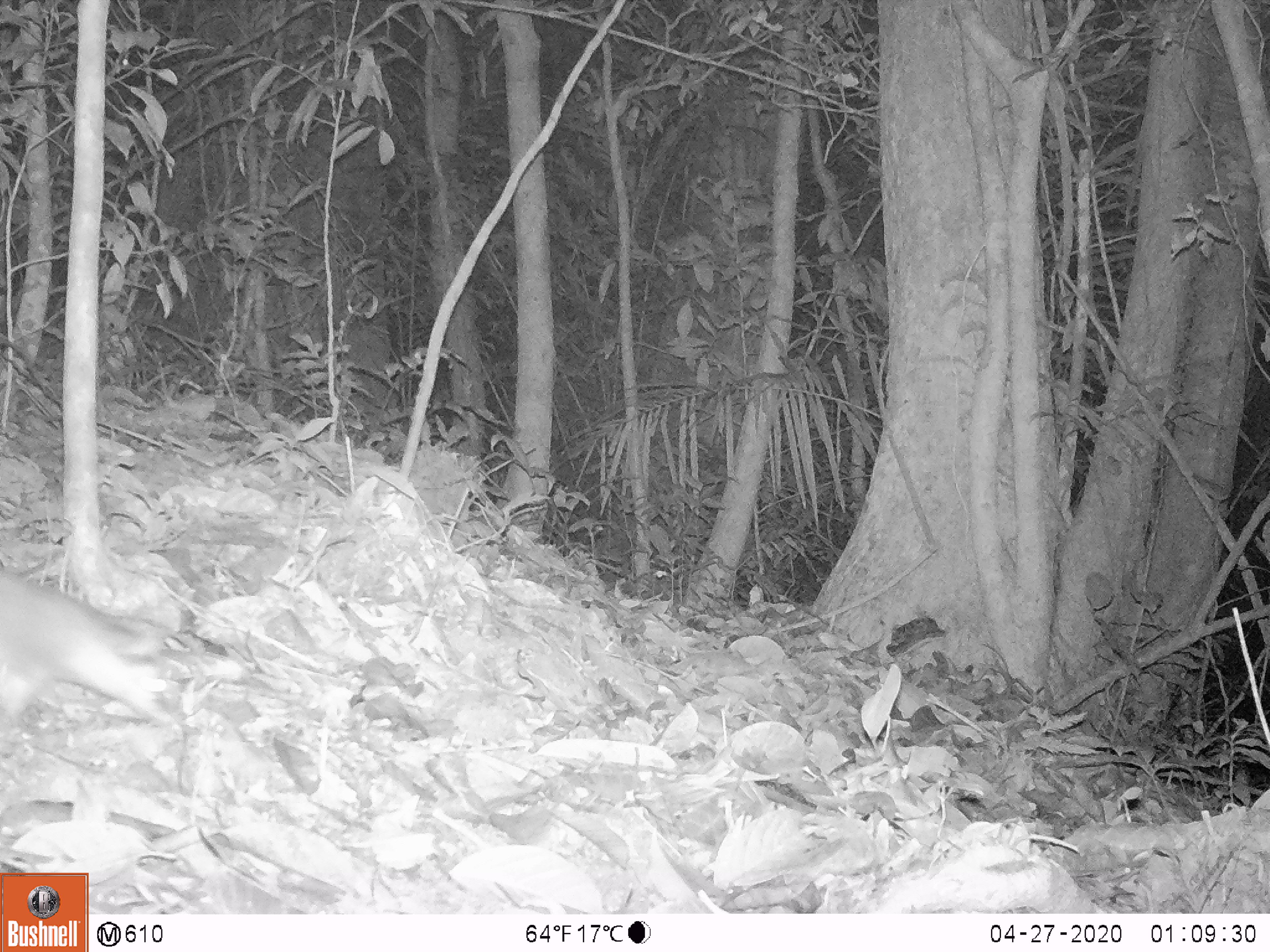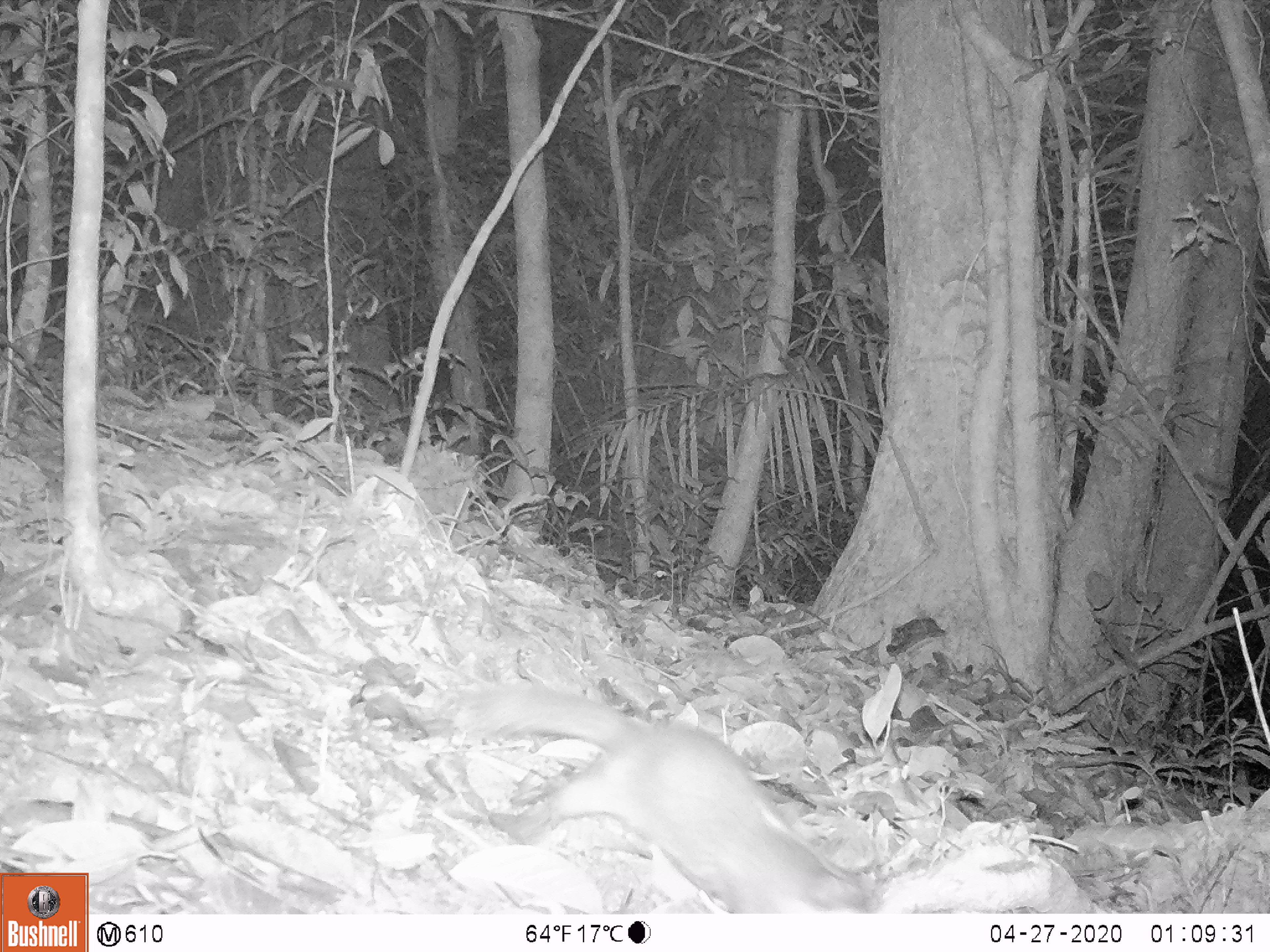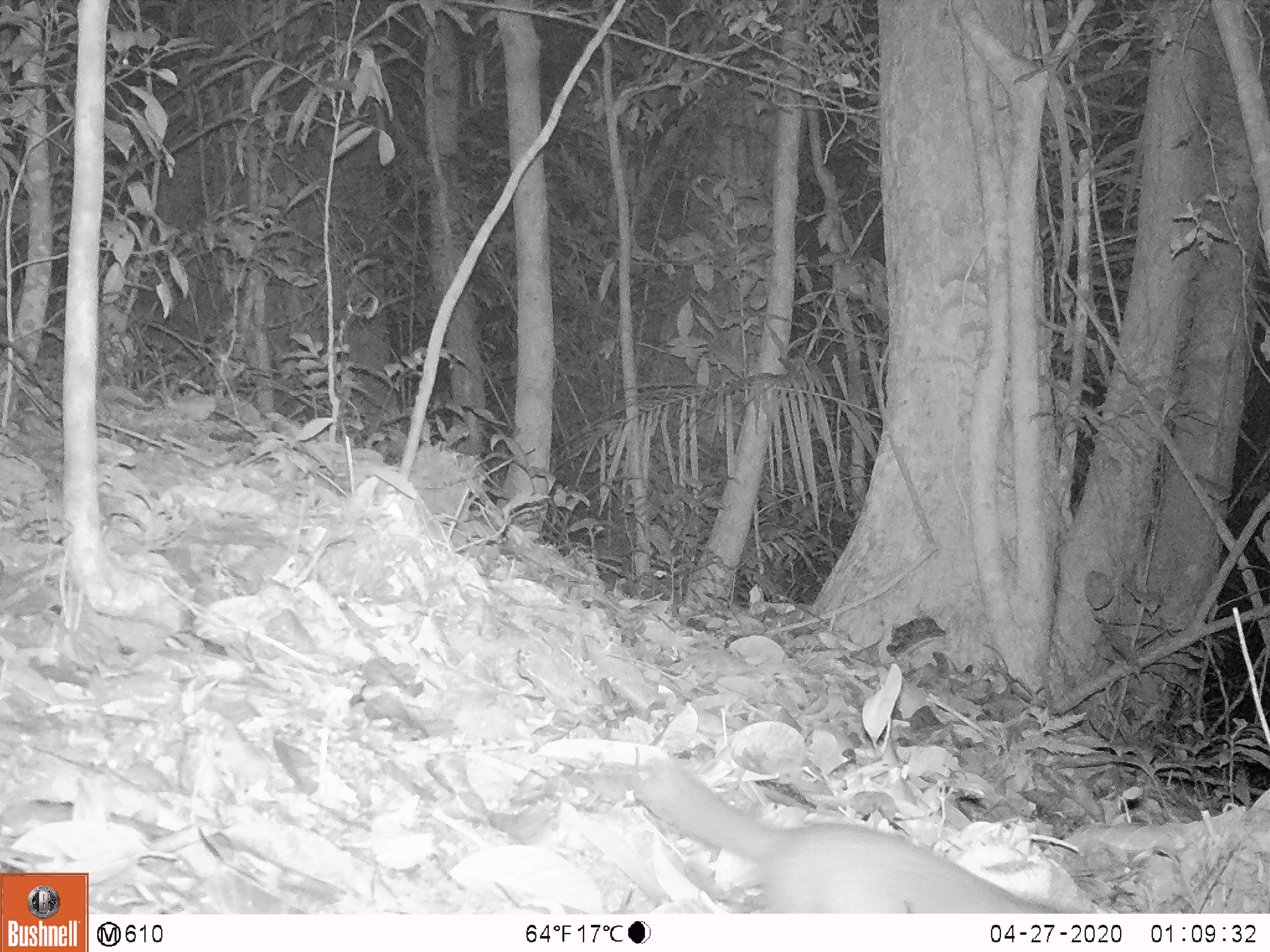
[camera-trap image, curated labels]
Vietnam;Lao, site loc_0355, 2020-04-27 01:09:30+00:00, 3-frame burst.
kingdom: Animalia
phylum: Chordata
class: Mammalia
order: Carnivora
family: Mustelidae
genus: Melogale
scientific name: Melogale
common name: ferret badger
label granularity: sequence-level